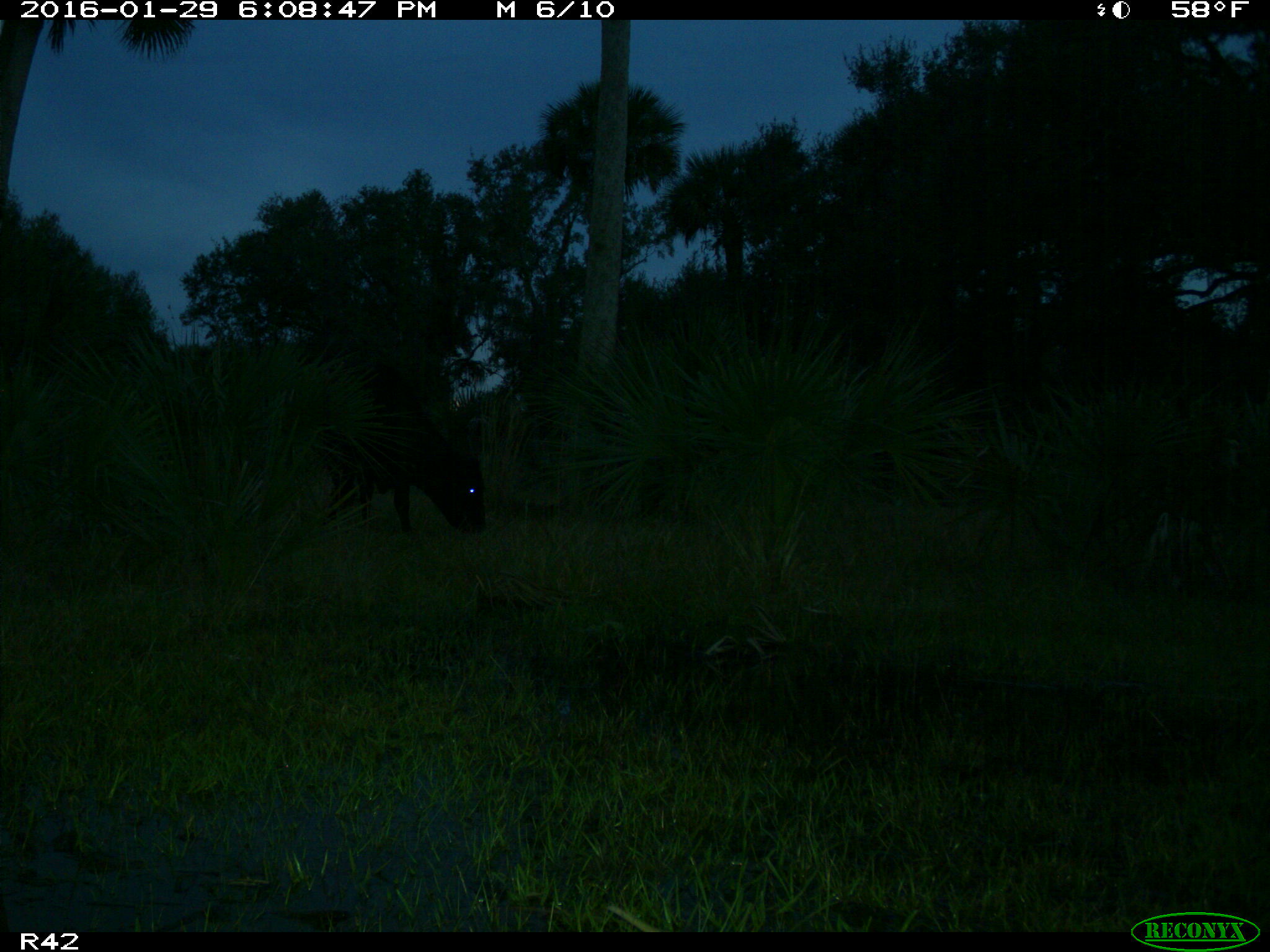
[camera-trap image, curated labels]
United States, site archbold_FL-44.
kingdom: Animalia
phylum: Chordata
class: Mammalia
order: Artiodactyla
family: Bovidae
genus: Bos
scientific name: Bos taurus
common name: domestic cow